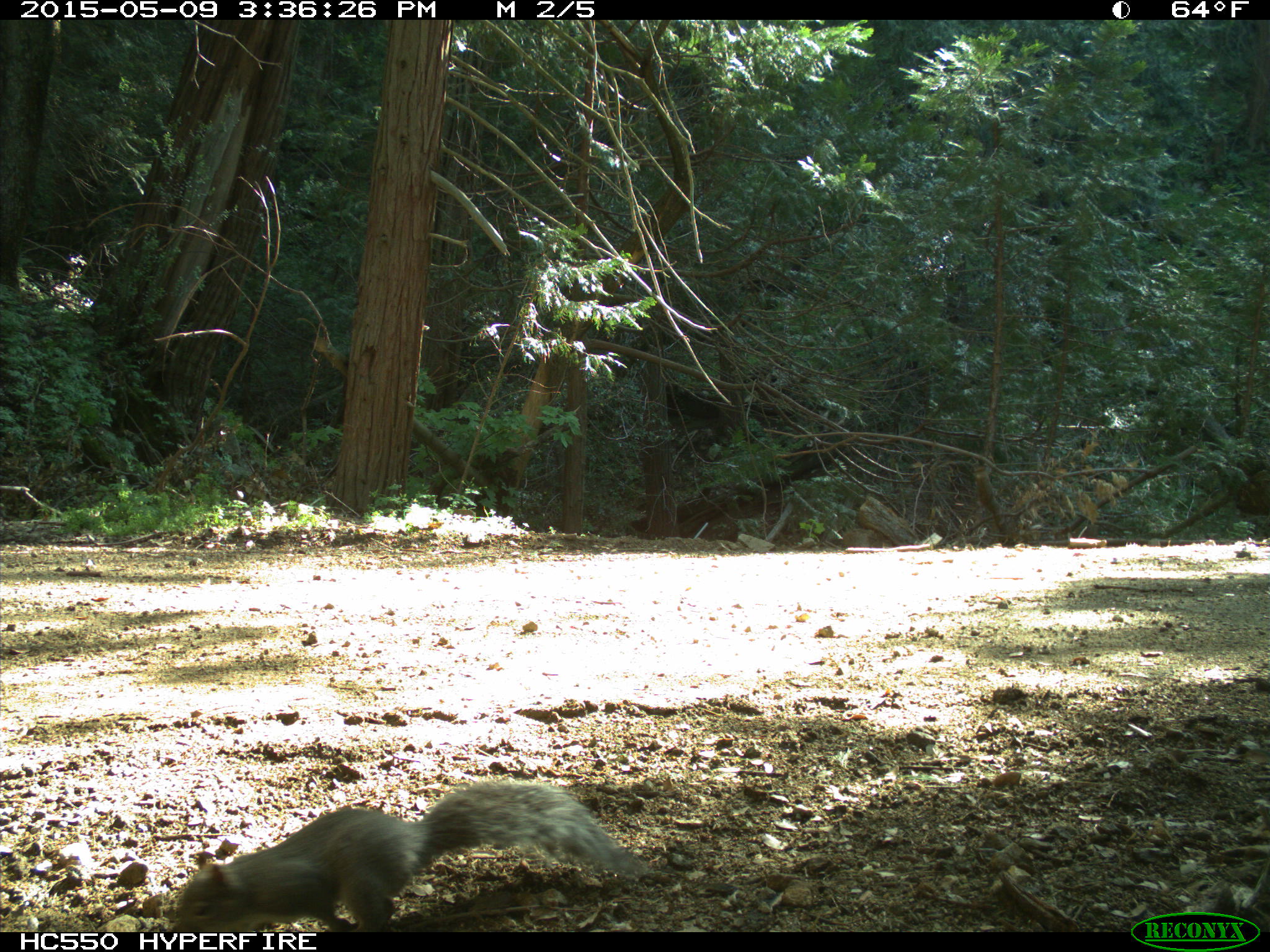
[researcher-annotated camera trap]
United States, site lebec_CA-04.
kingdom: Animalia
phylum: Chordata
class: Mammalia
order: Rodentia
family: Sciuridae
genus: Sciurus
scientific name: Sciurus carolinensis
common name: eastern gray squirrel